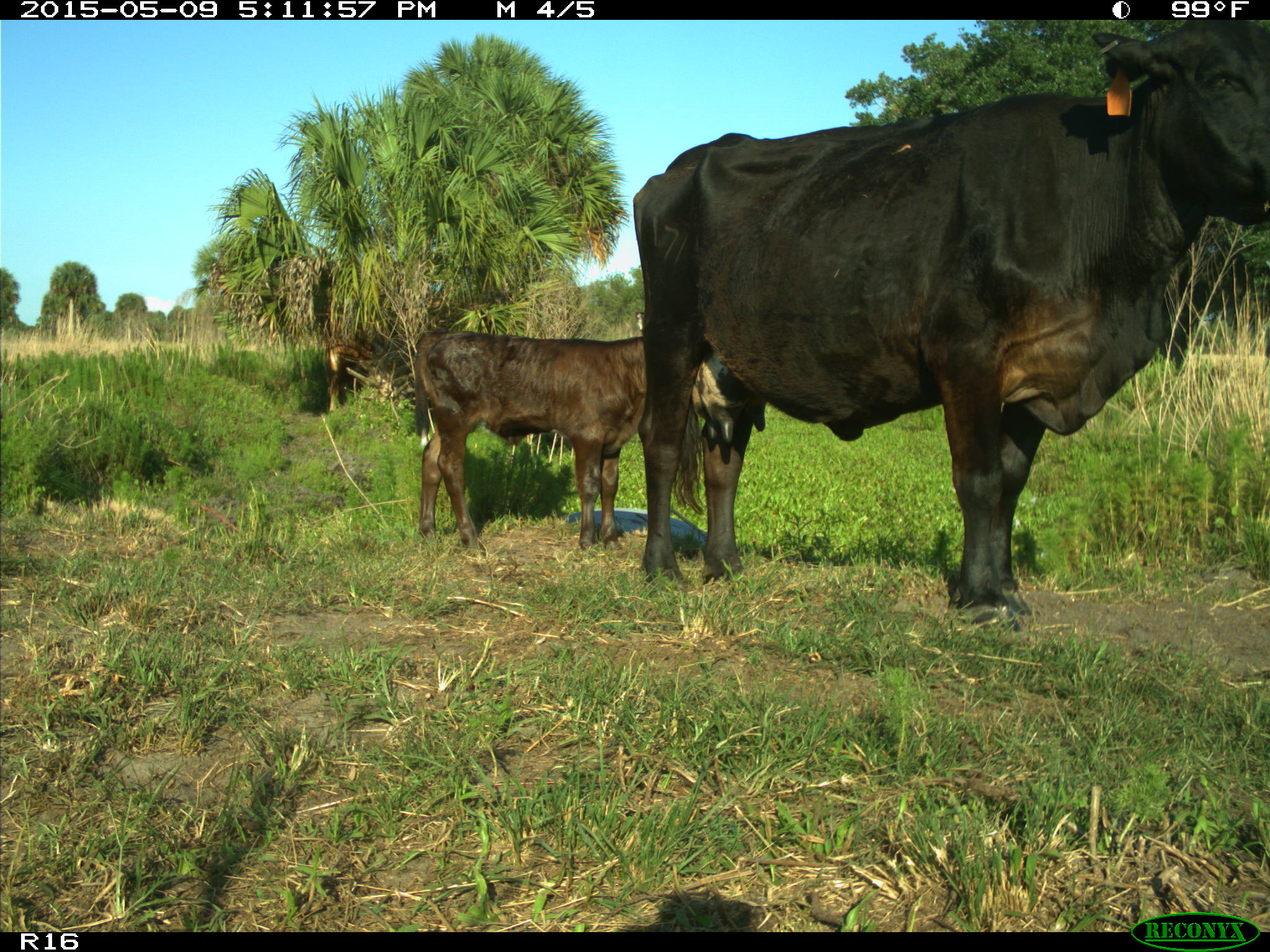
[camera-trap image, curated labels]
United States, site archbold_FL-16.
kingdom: Animalia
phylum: Chordata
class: Mammalia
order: Artiodactyla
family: Suidae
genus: Sus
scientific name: Sus scrofa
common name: wild boar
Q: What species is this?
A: Sus scrofa (wild boar).